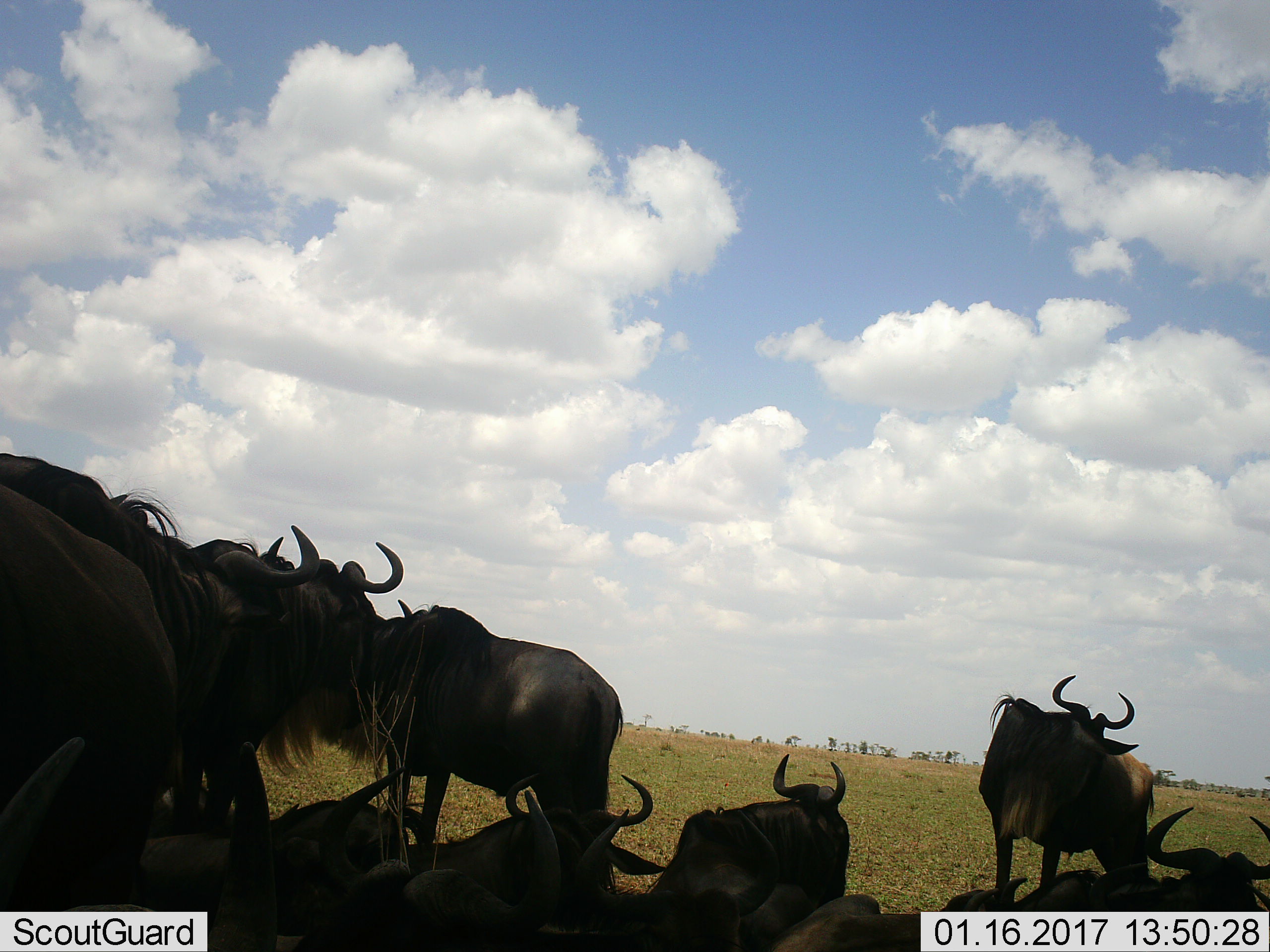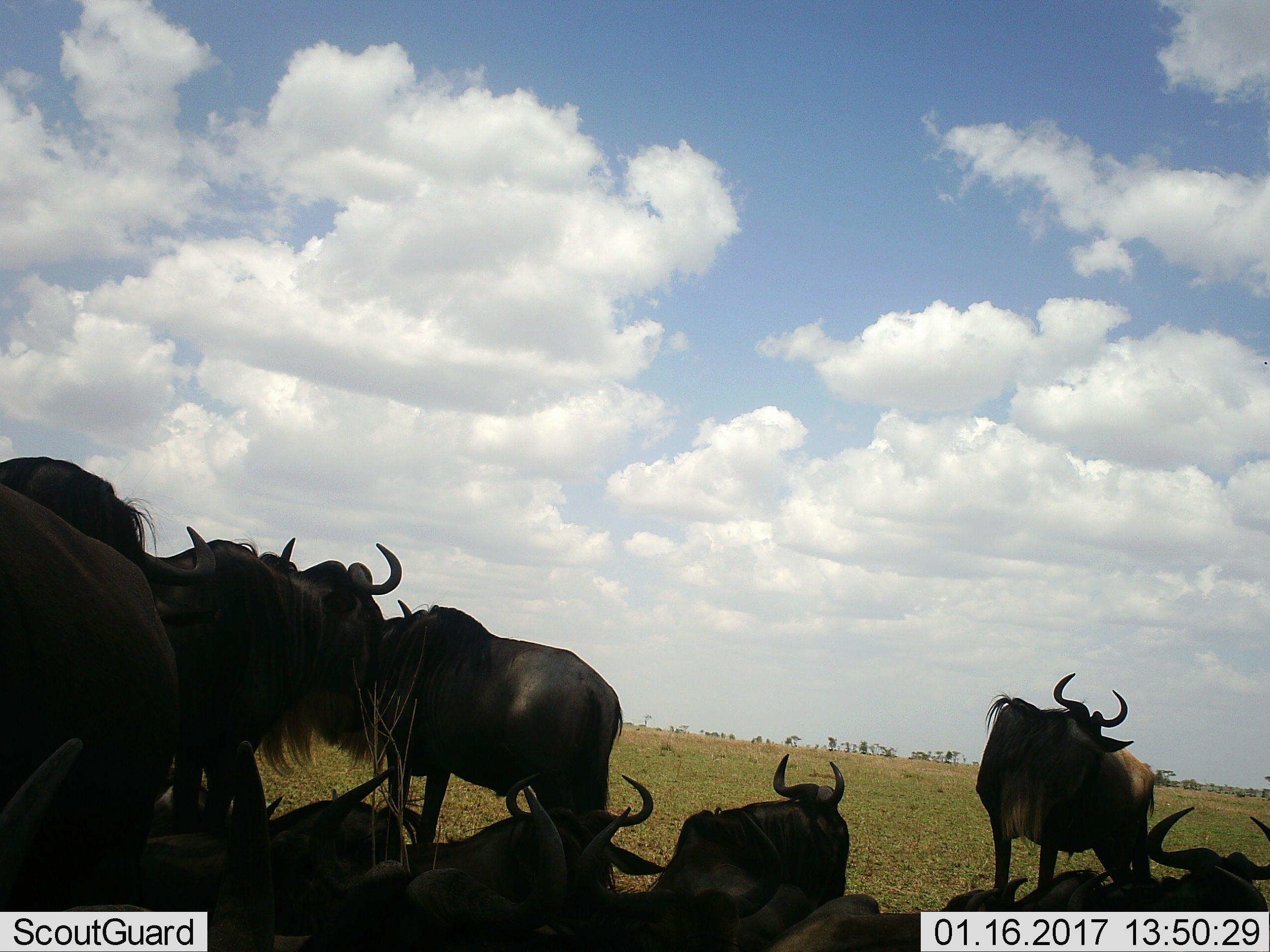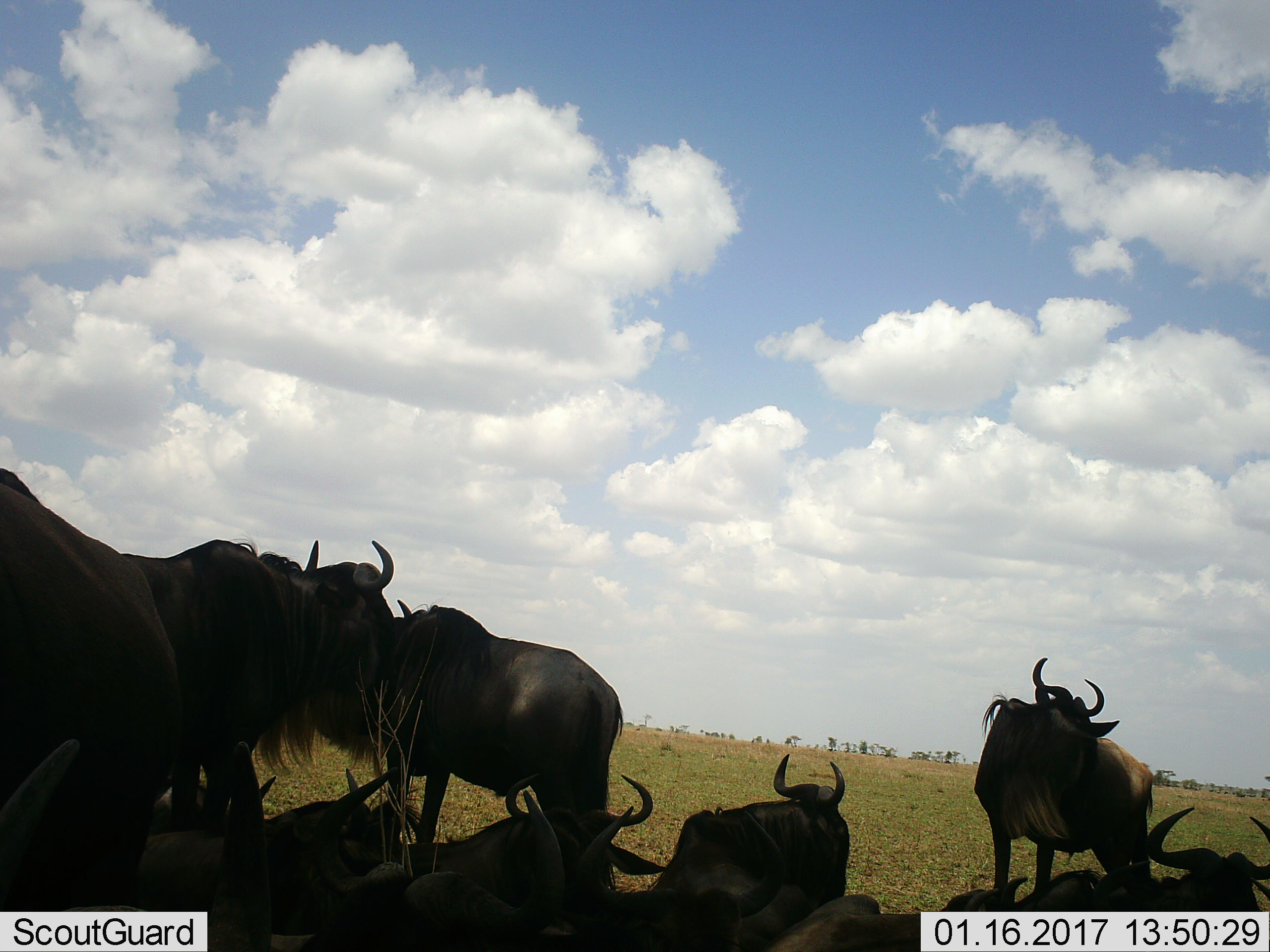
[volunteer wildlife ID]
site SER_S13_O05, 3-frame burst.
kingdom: Animalia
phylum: Chordata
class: Mammalia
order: Artiodactyla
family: Bovidae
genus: Connochaetes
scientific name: Connochaetes taurinus taurinus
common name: blue wildebeest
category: wildebeestblue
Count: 11-50.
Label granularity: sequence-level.